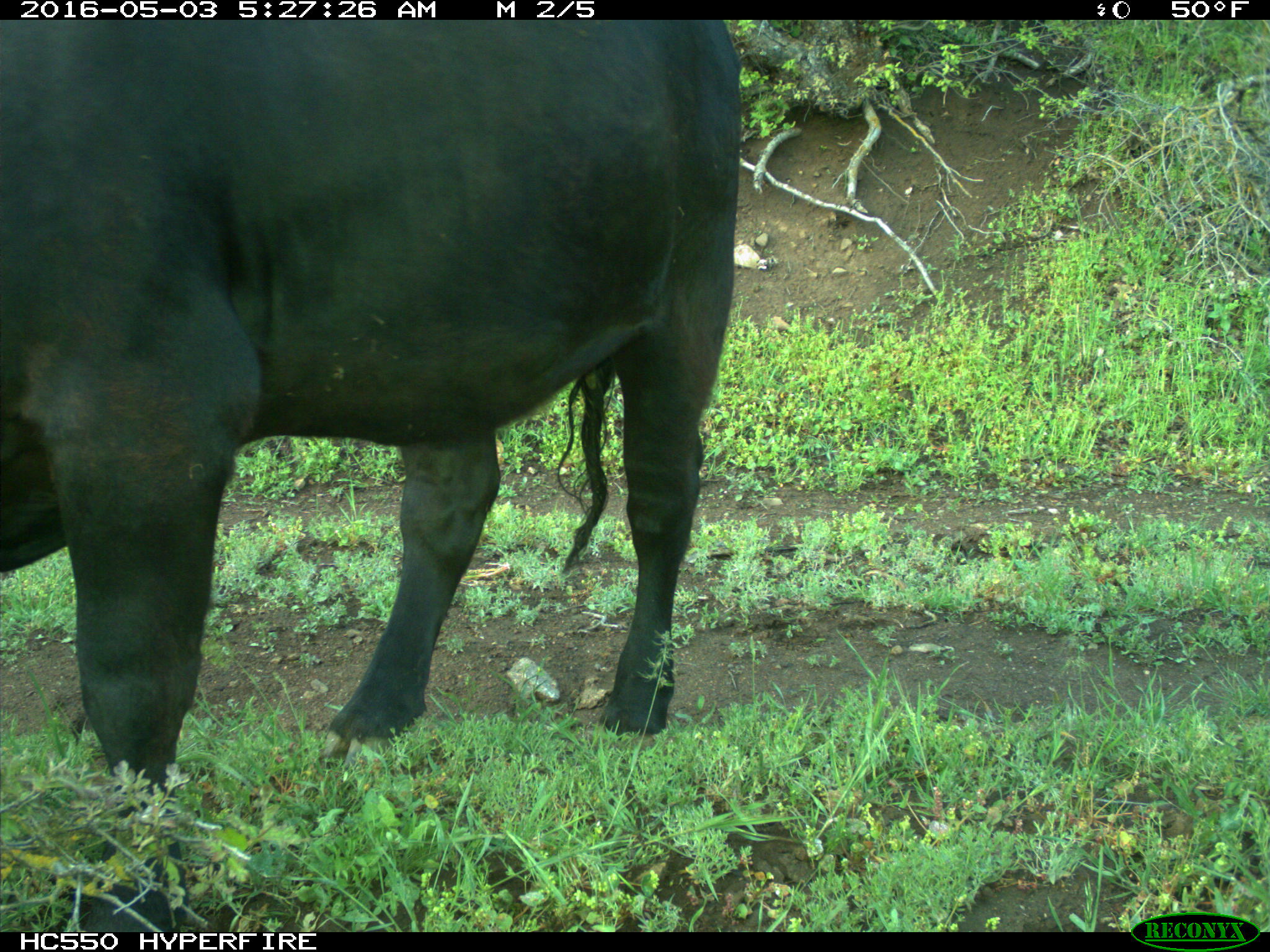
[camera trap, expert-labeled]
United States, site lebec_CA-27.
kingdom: Animalia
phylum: Chordata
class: Mammalia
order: Artiodactyla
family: Bovidae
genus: Bos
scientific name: Bos taurus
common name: domestic cow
Bos taurus (domestic cow).